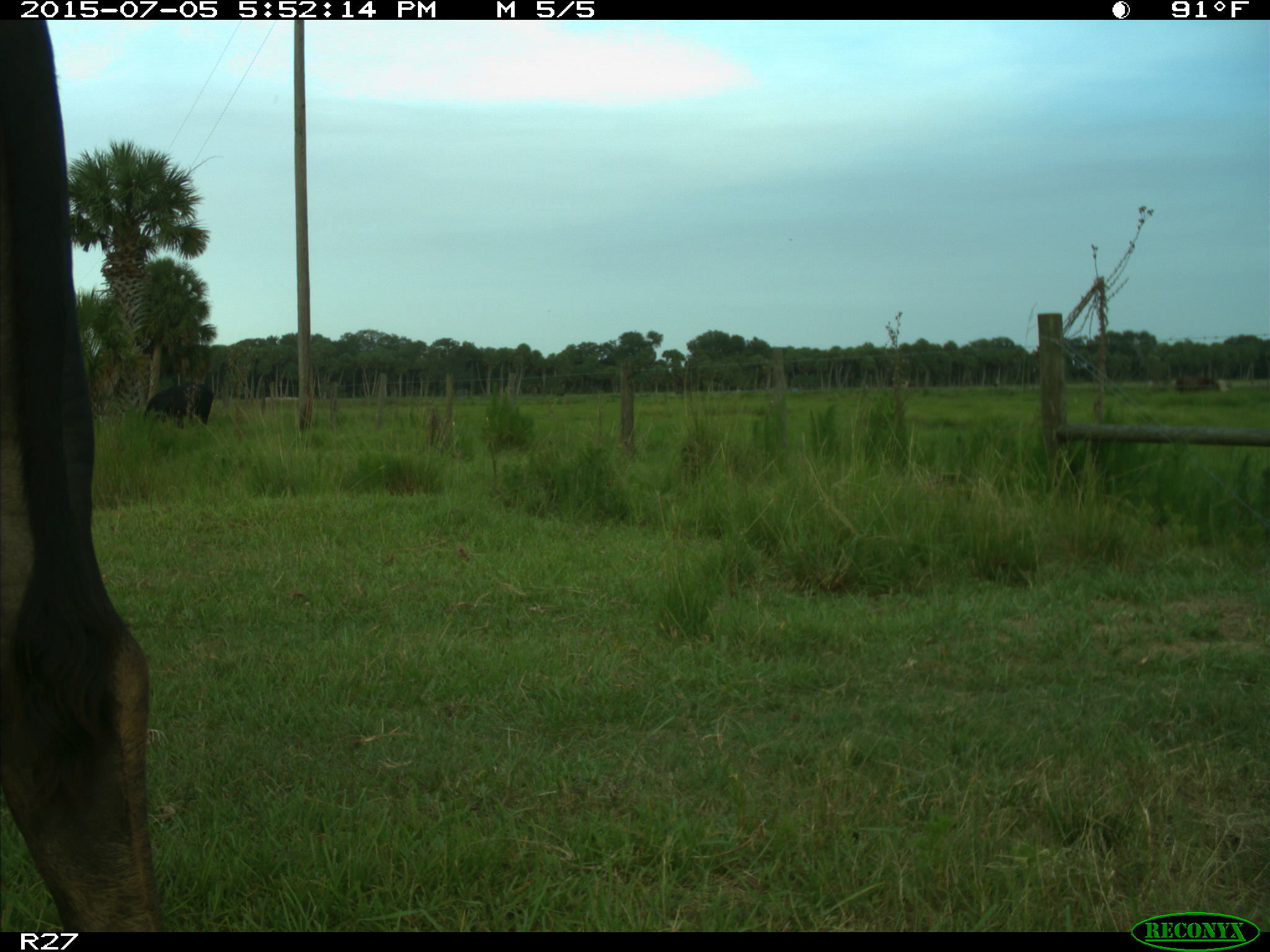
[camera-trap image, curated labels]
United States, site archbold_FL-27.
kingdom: Animalia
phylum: Chordata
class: Mammalia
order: Artiodactyla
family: Bovidae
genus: Bos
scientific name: Bos taurus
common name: domestic cow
Bos taurus (domestic cow).